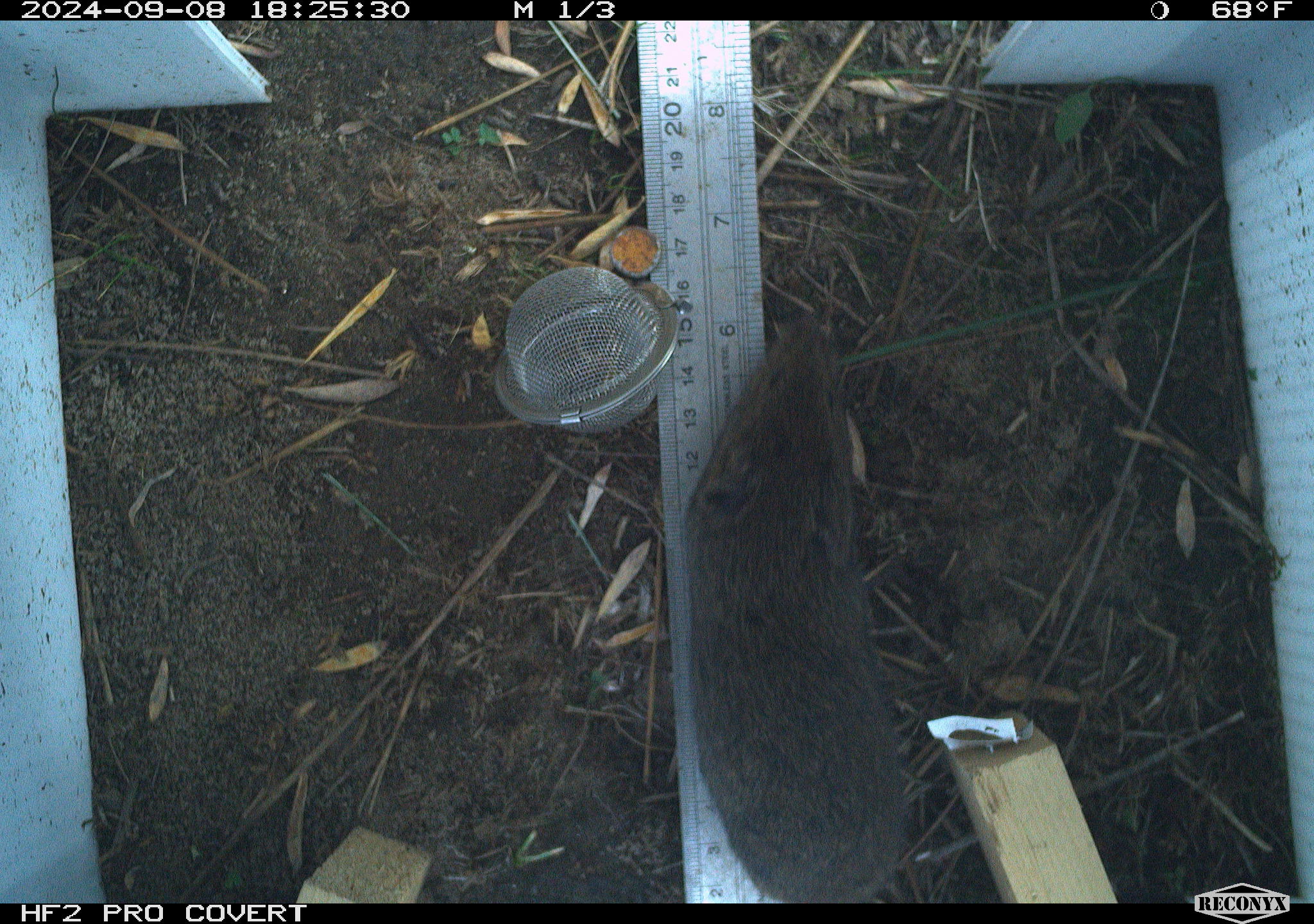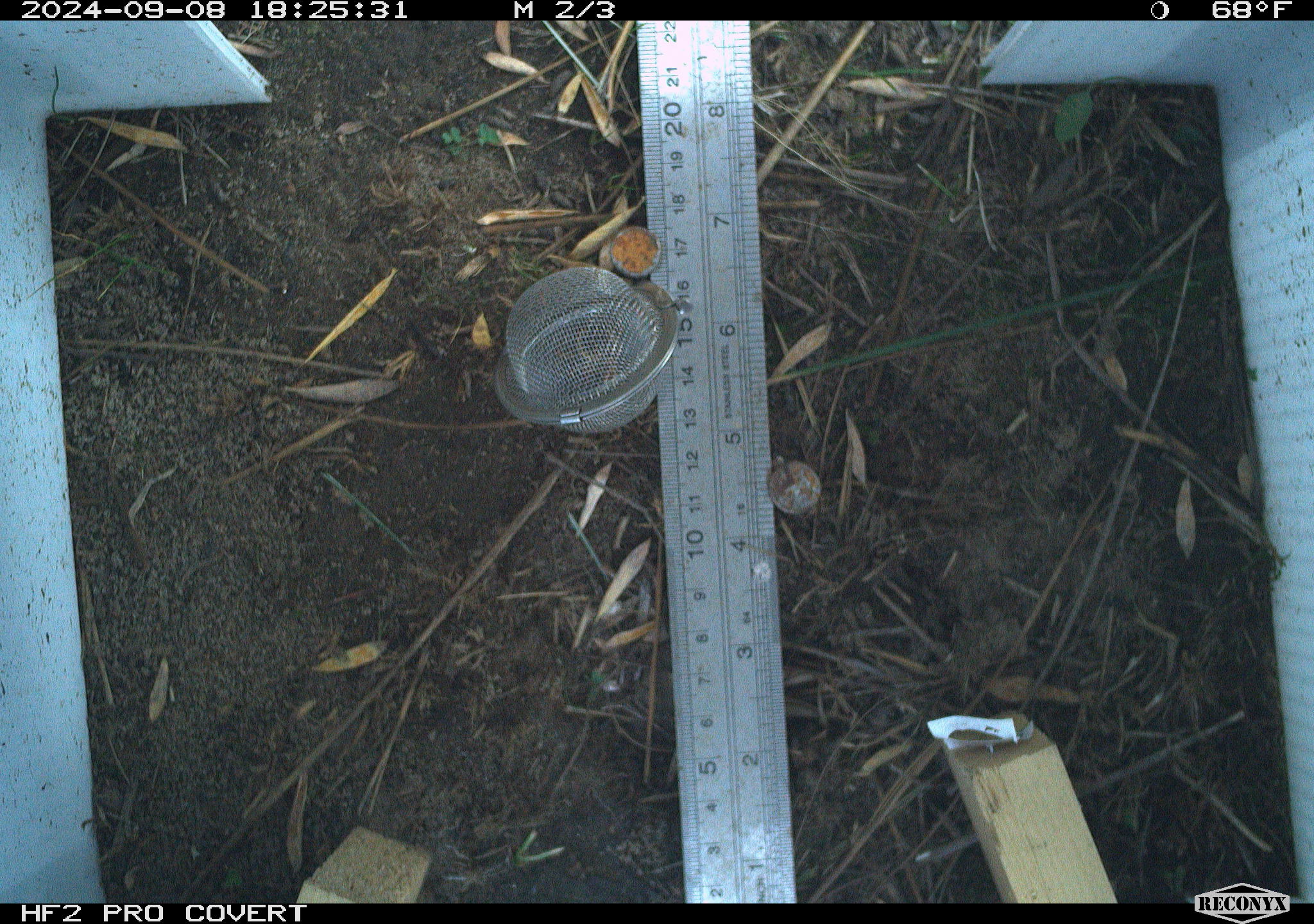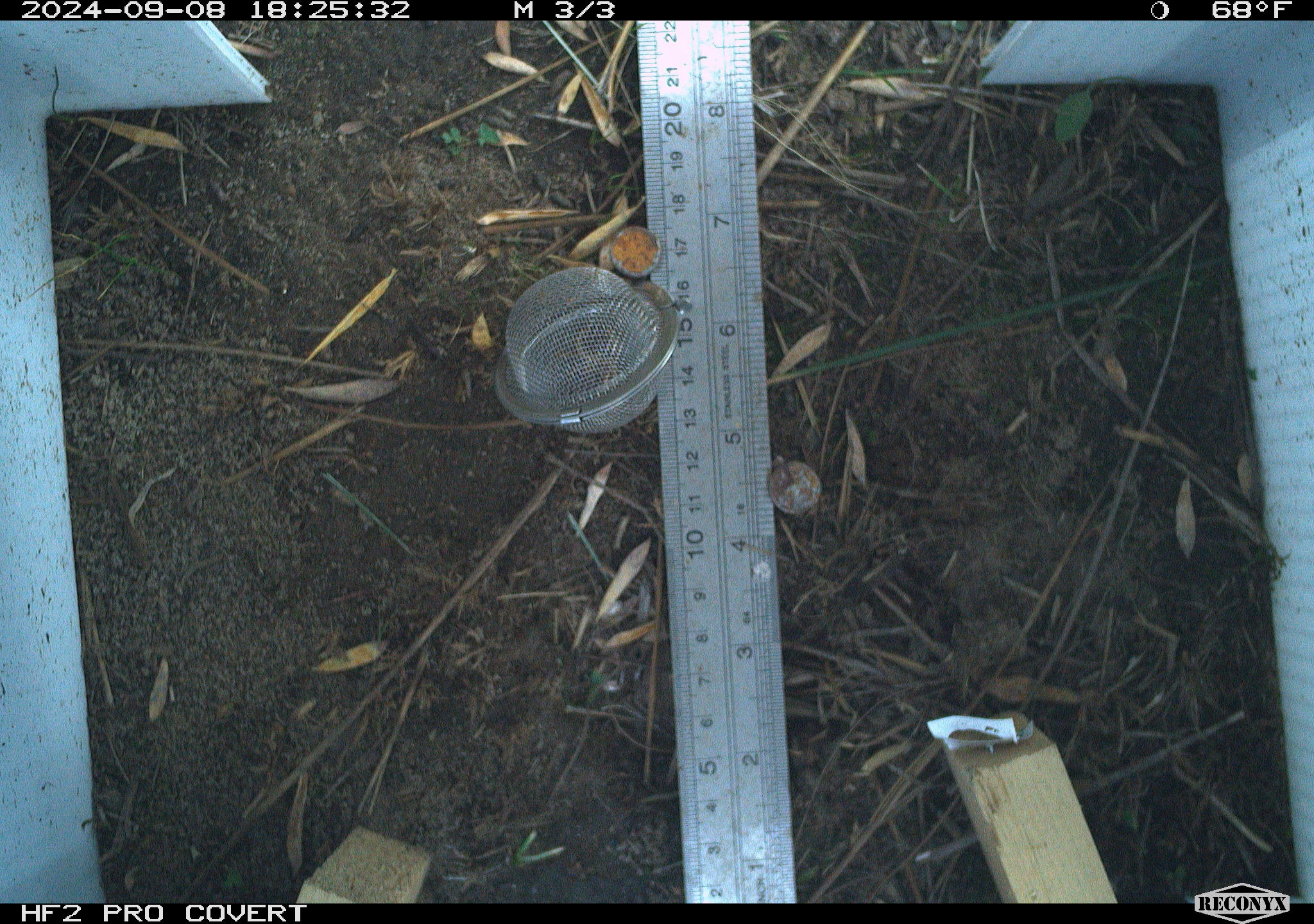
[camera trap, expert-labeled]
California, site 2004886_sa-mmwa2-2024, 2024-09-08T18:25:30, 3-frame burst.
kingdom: Animalia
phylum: Chordata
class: Mammalia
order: Rodentia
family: Cricetidae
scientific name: Arvicolinae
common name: voles, lemmings, and muskrats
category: arvicolinae subfamily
Arvicolinae subfamily (voles, lemmings, and muskrats) (Arvicolinae).